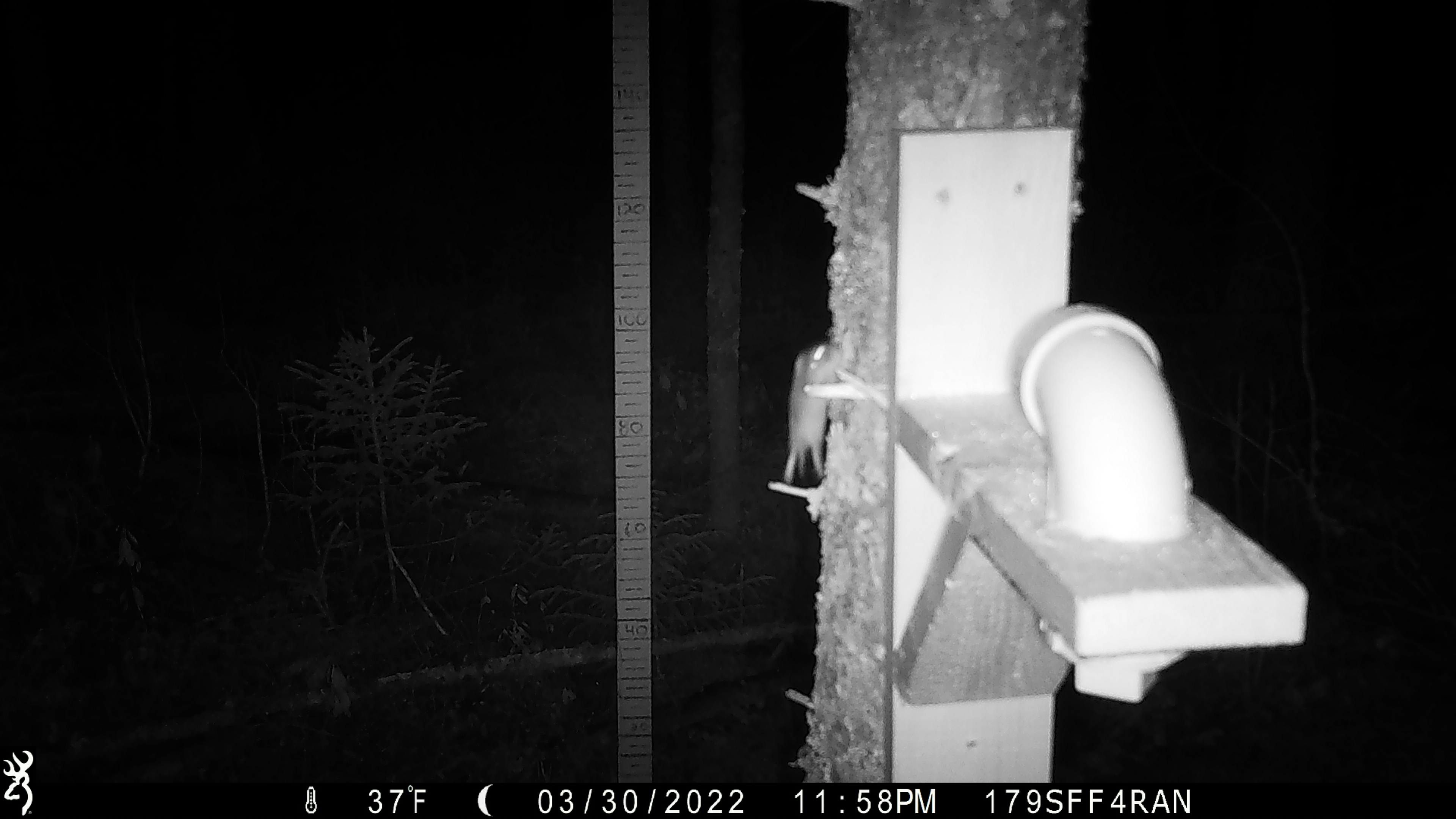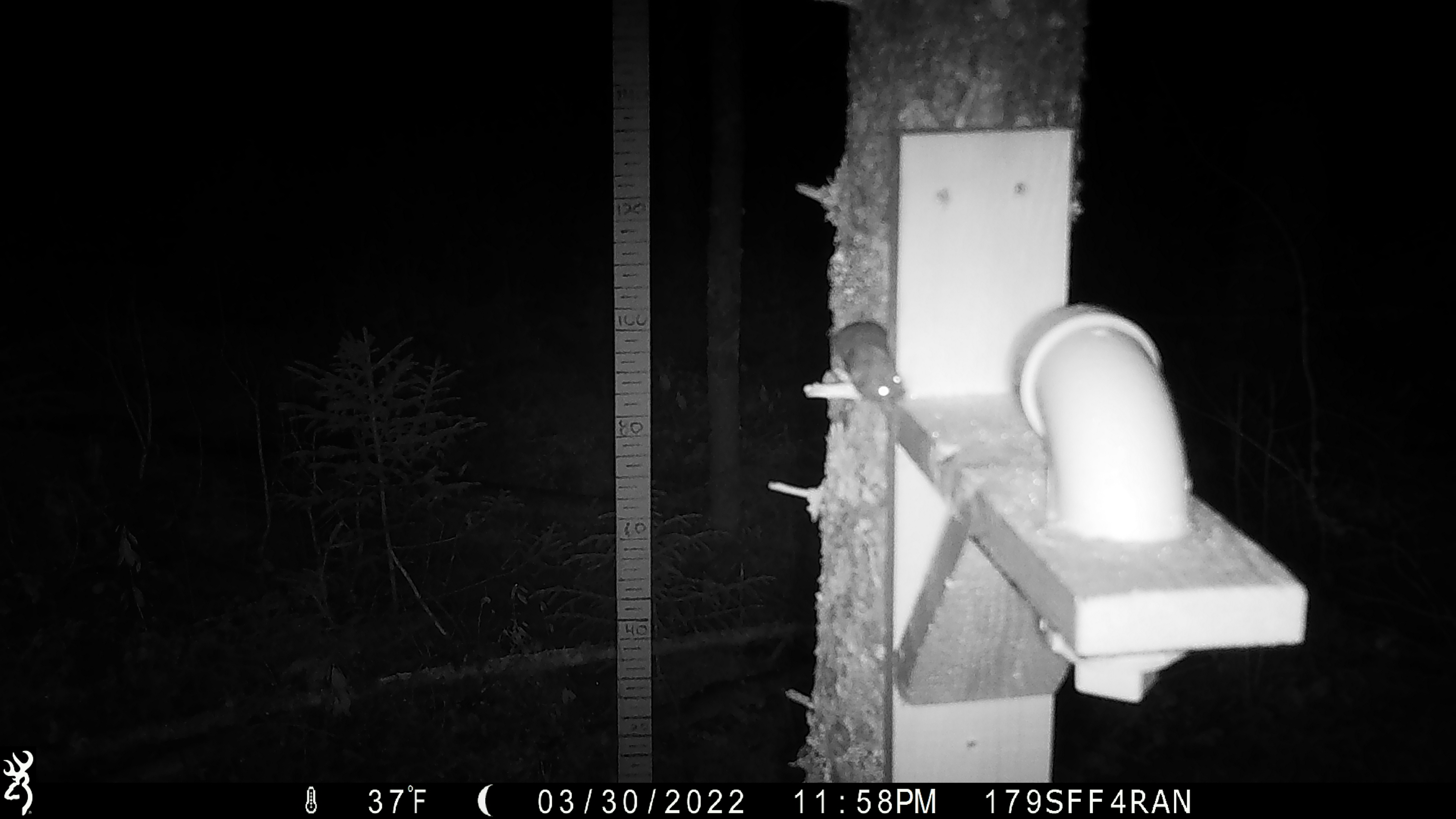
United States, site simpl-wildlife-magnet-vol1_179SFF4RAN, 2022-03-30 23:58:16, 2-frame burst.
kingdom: Animalia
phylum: Chordata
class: Mammalia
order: Rodentia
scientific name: Rodentia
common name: mouse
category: mouse sp.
Mouse sp. (mouse) (Rodentia).